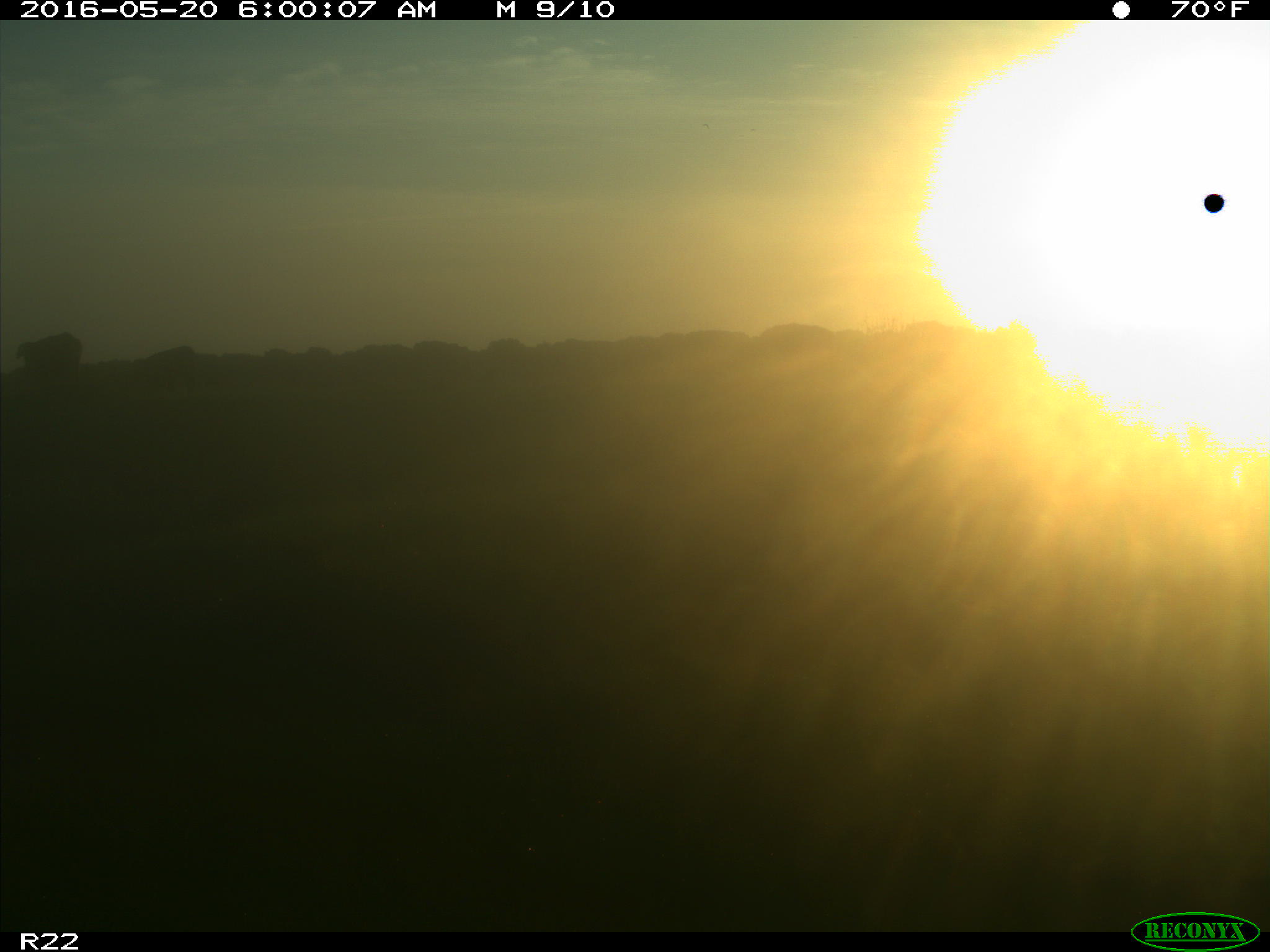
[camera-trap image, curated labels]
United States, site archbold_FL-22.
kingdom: Animalia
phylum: Chordata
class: Mammalia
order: Artiodactyla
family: Bovidae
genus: Bos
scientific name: Bos taurus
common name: domestic cow